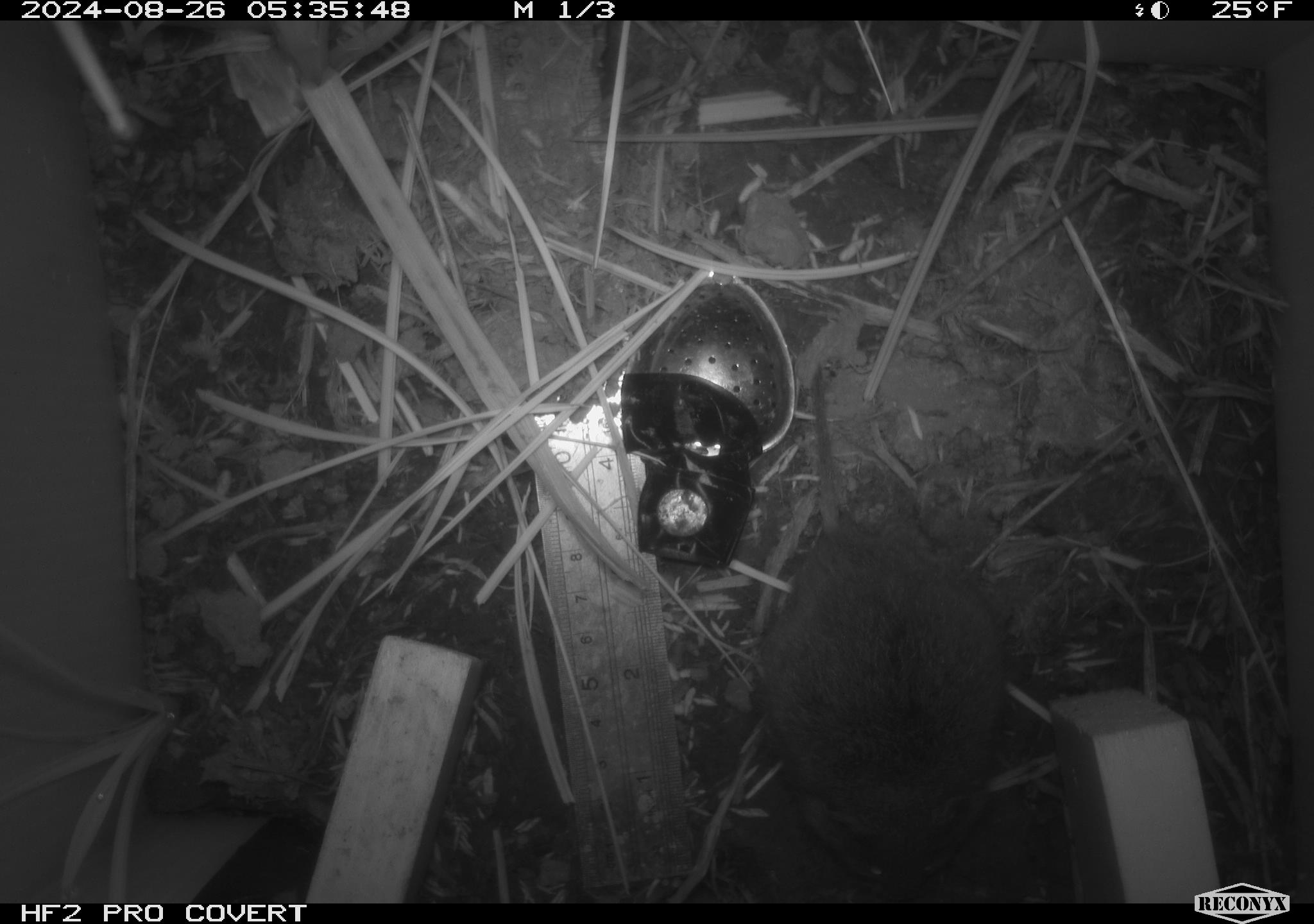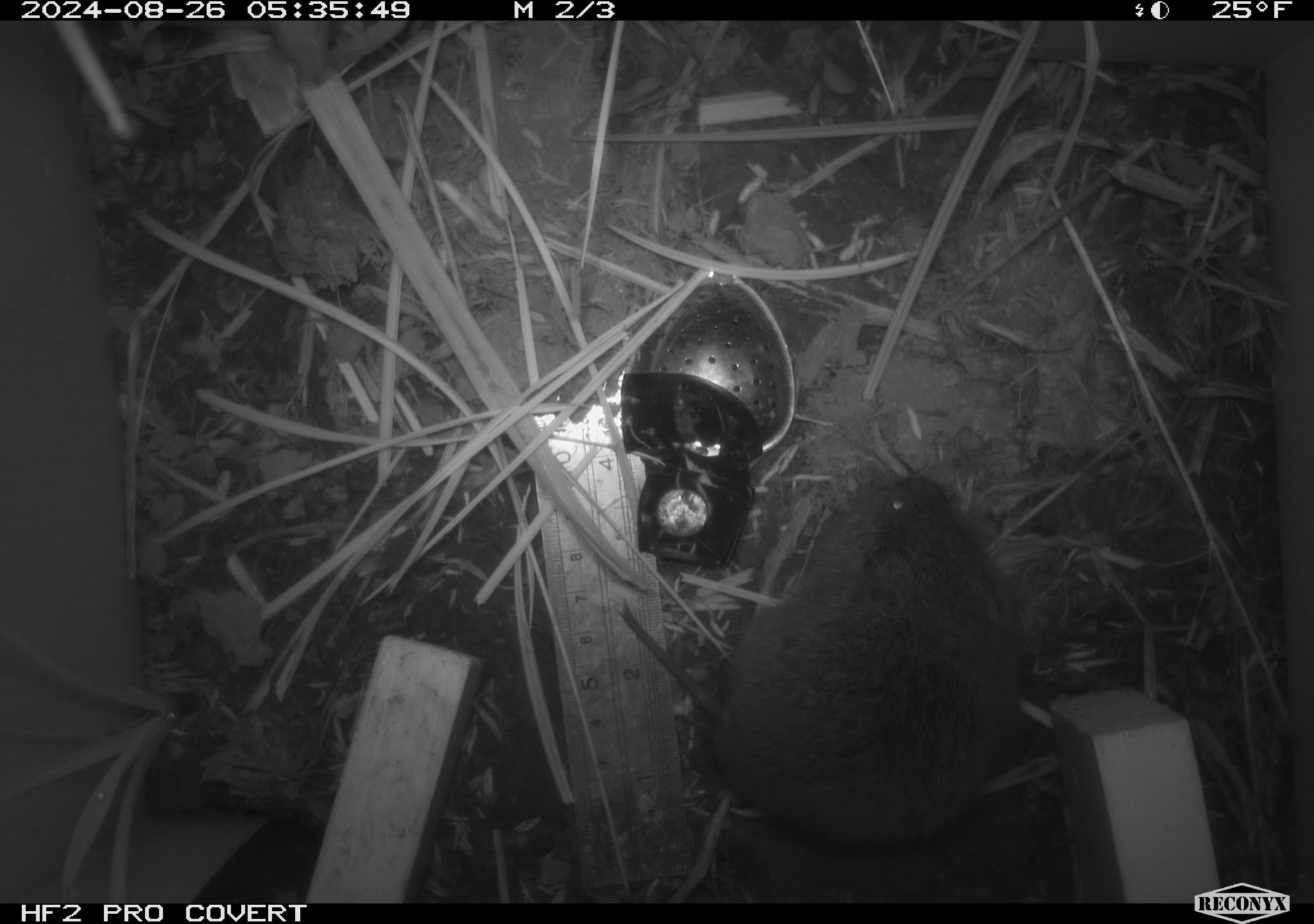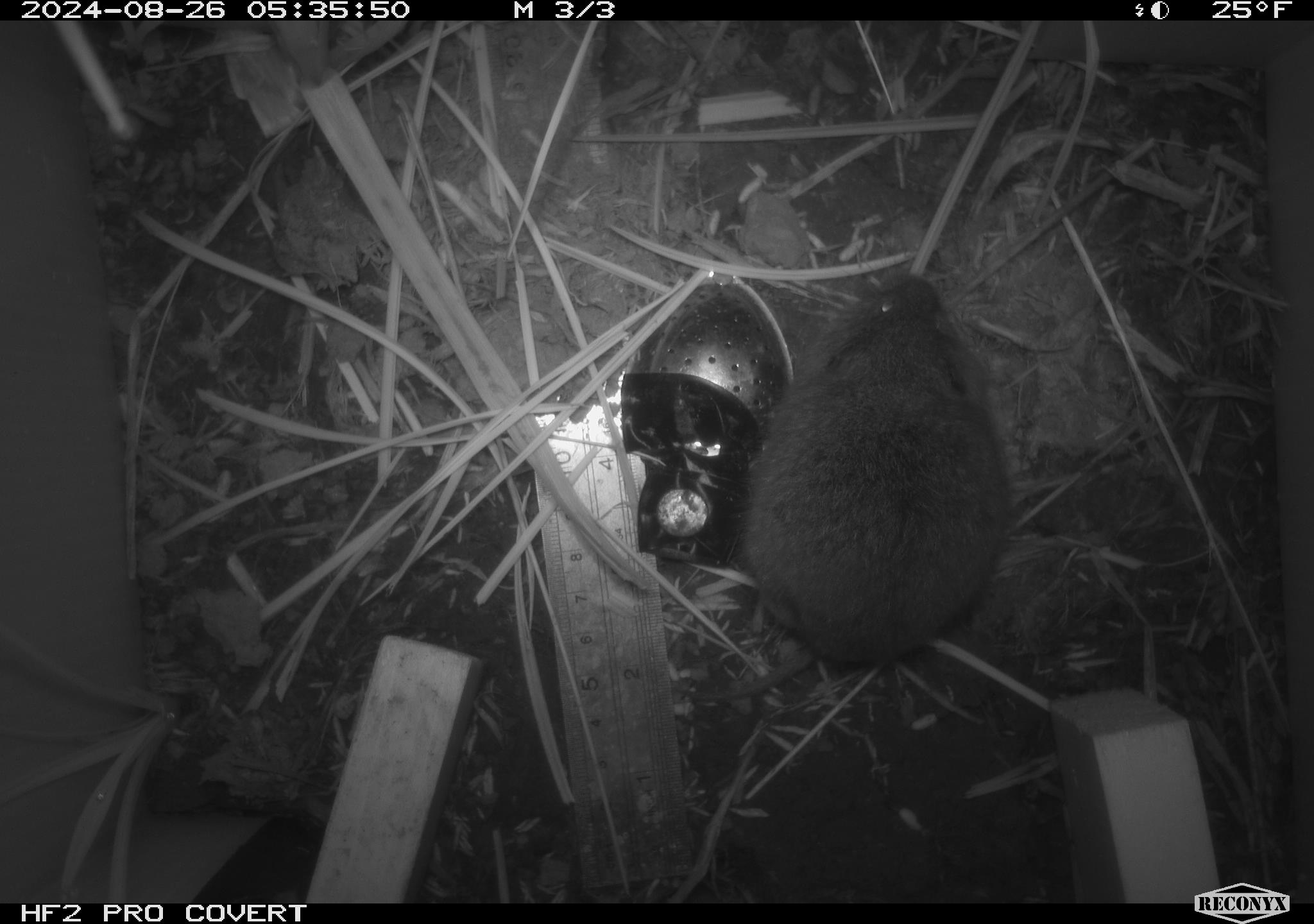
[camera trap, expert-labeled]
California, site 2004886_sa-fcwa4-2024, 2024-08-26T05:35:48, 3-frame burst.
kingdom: Animalia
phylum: Chordata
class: Mammalia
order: Rodentia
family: Cricetidae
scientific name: Arvicolinae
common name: voles, lemmings, and muskrats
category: arvicolinae subfamily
Arvicolinae subfamily (voles, lemmings, and muskrats) (Arvicolinae).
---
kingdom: Animalia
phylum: Chordata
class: Mammalia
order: Rodentia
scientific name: Rodentia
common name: rodent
Rodent (Rodentia).